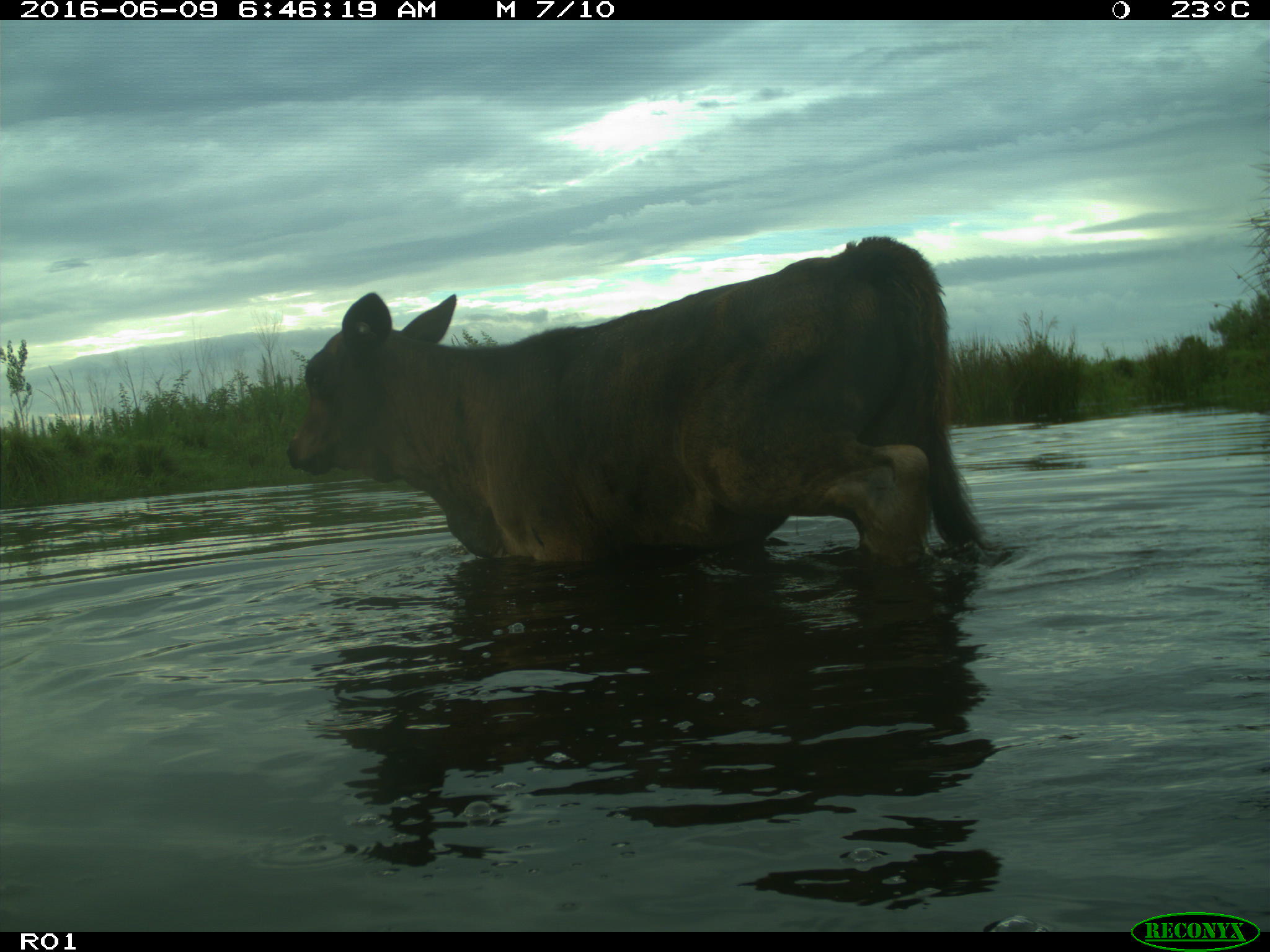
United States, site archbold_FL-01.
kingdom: Animalia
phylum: Chordata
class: Mammalia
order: Artiodactyla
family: Bovidae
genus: Bos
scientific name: Bos taurus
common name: domestic cow